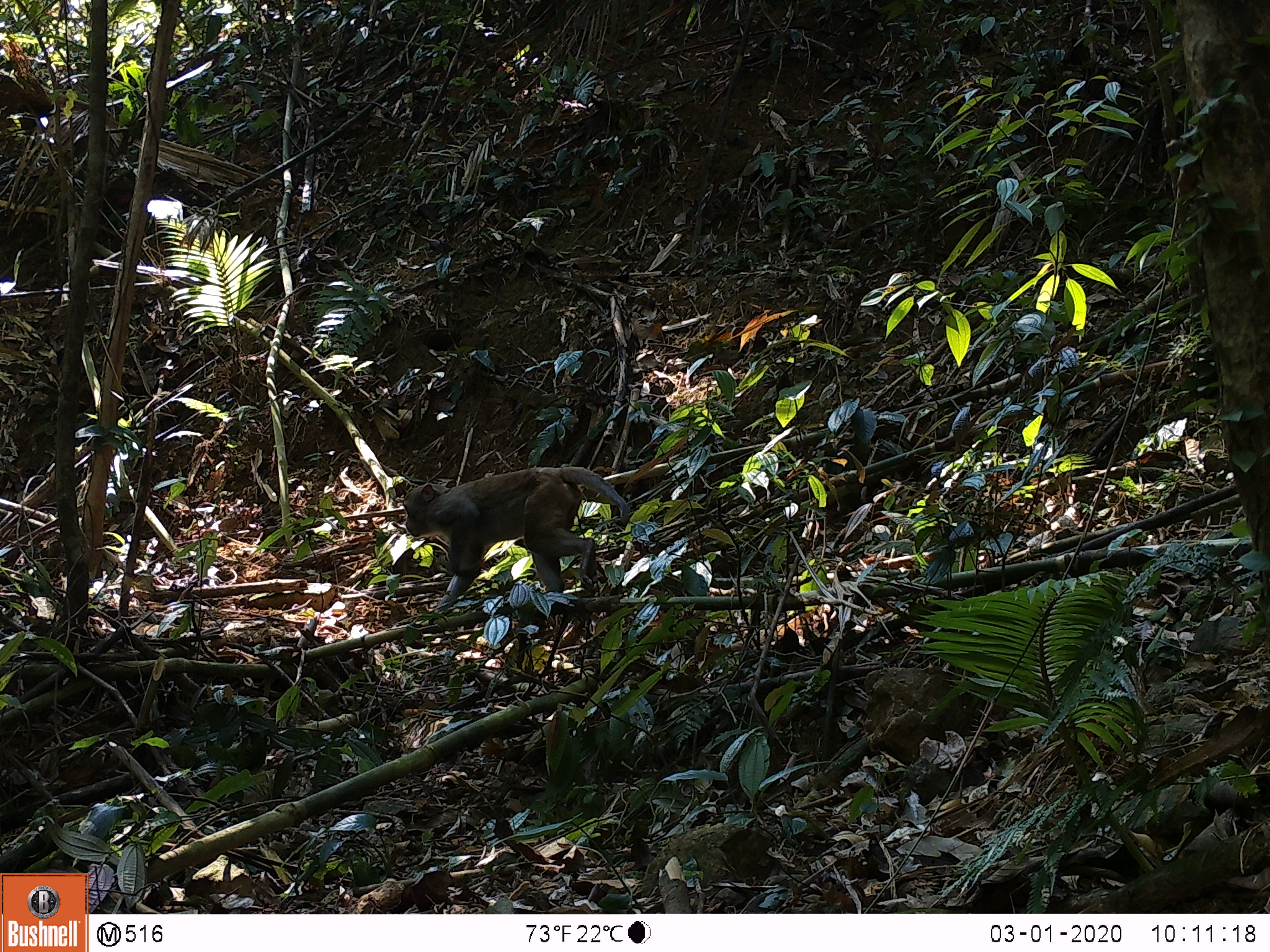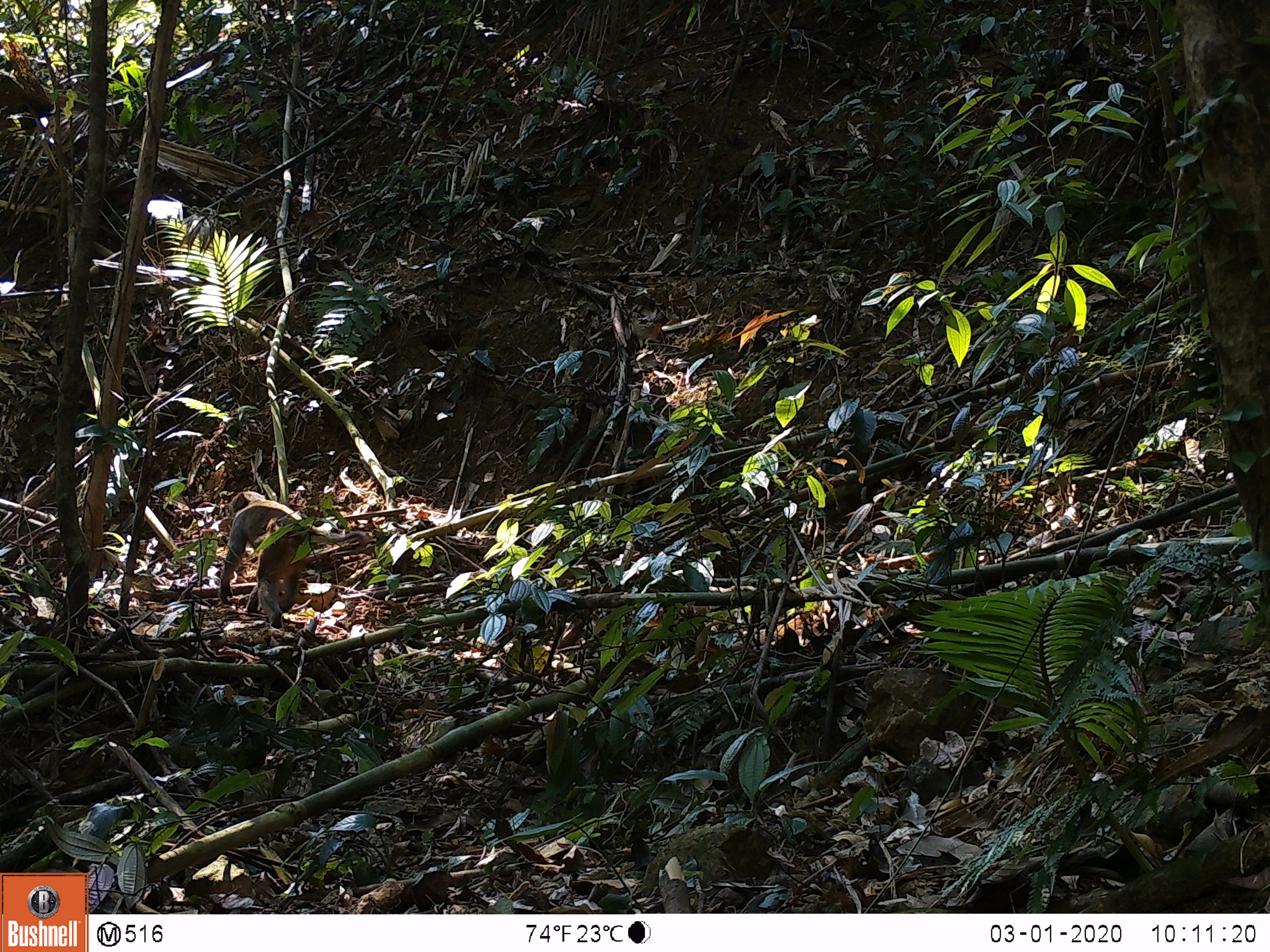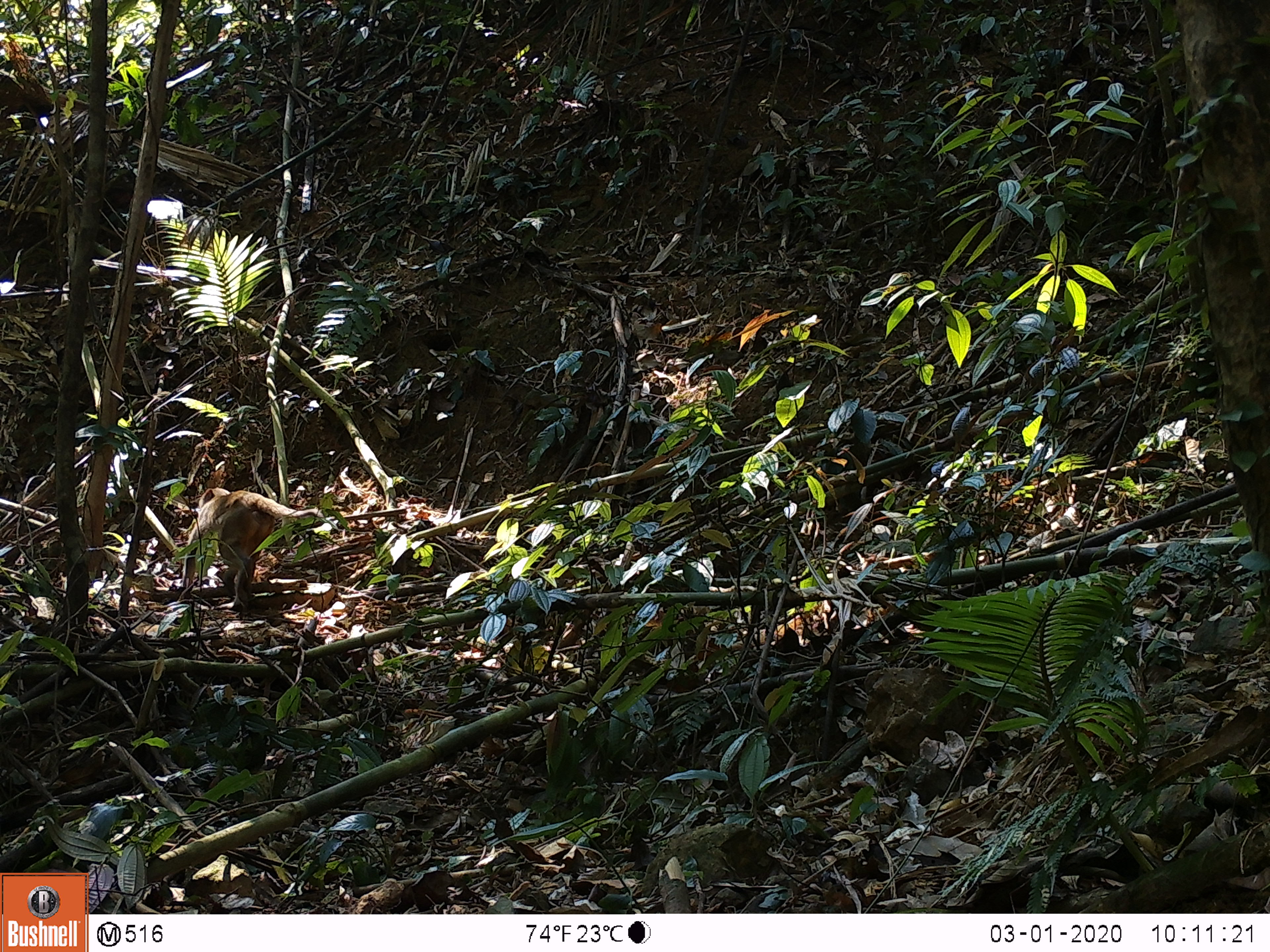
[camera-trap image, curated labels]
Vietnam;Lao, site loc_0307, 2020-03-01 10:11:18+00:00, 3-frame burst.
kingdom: Animalia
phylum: Chordata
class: Mammalia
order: Primates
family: Cercopithecidae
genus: Macaca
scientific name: Macaca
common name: macaques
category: assam or rhesus macaque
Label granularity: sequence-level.